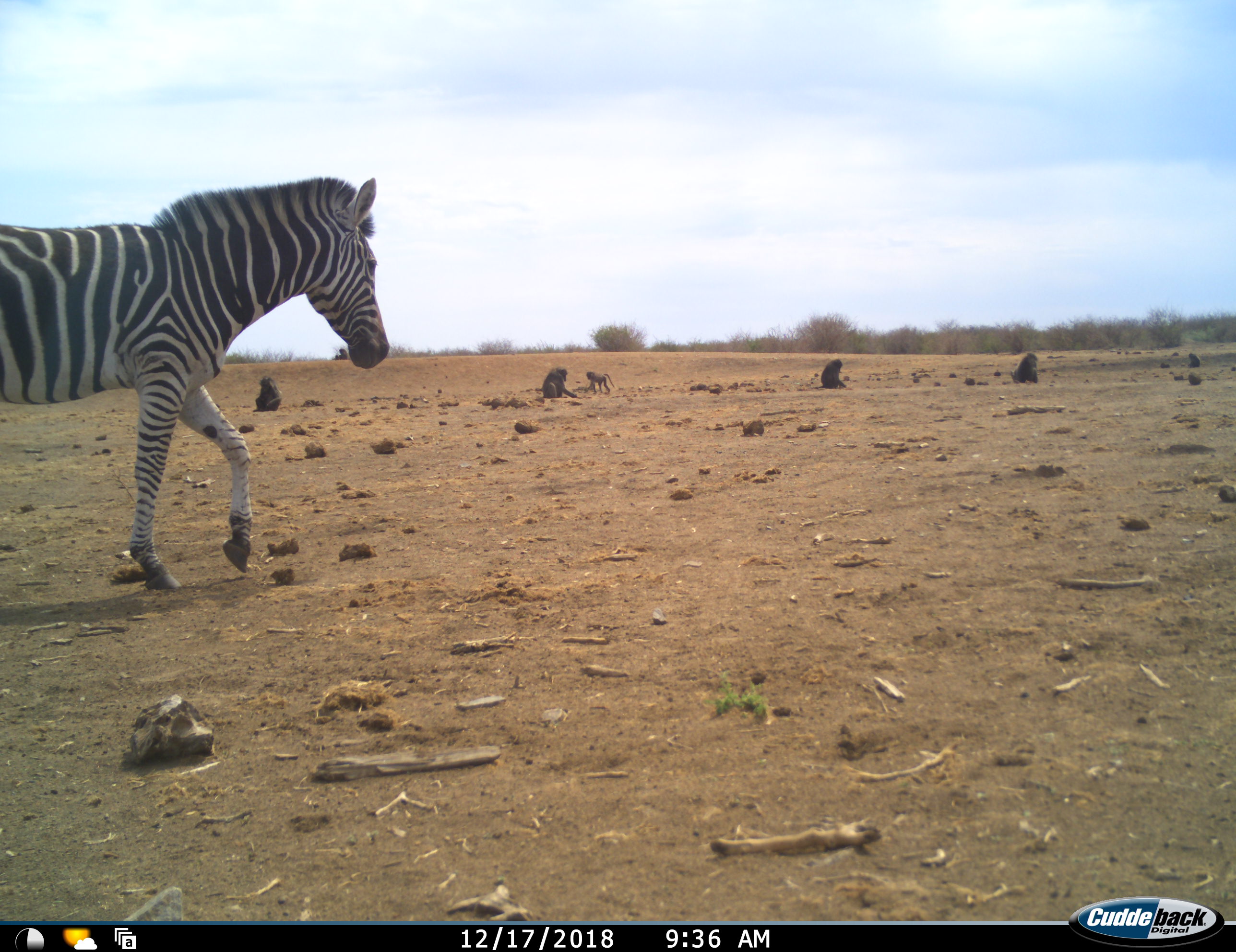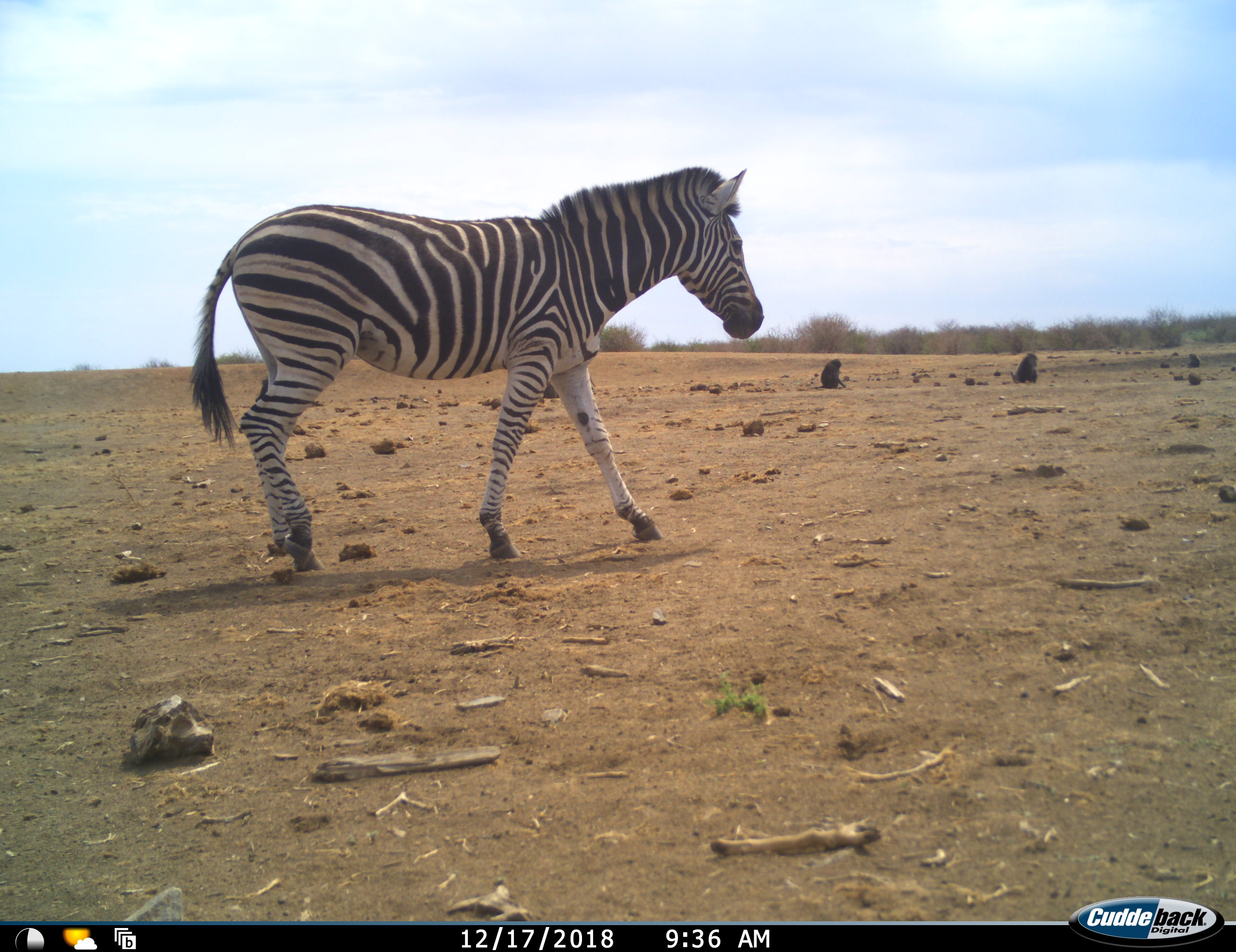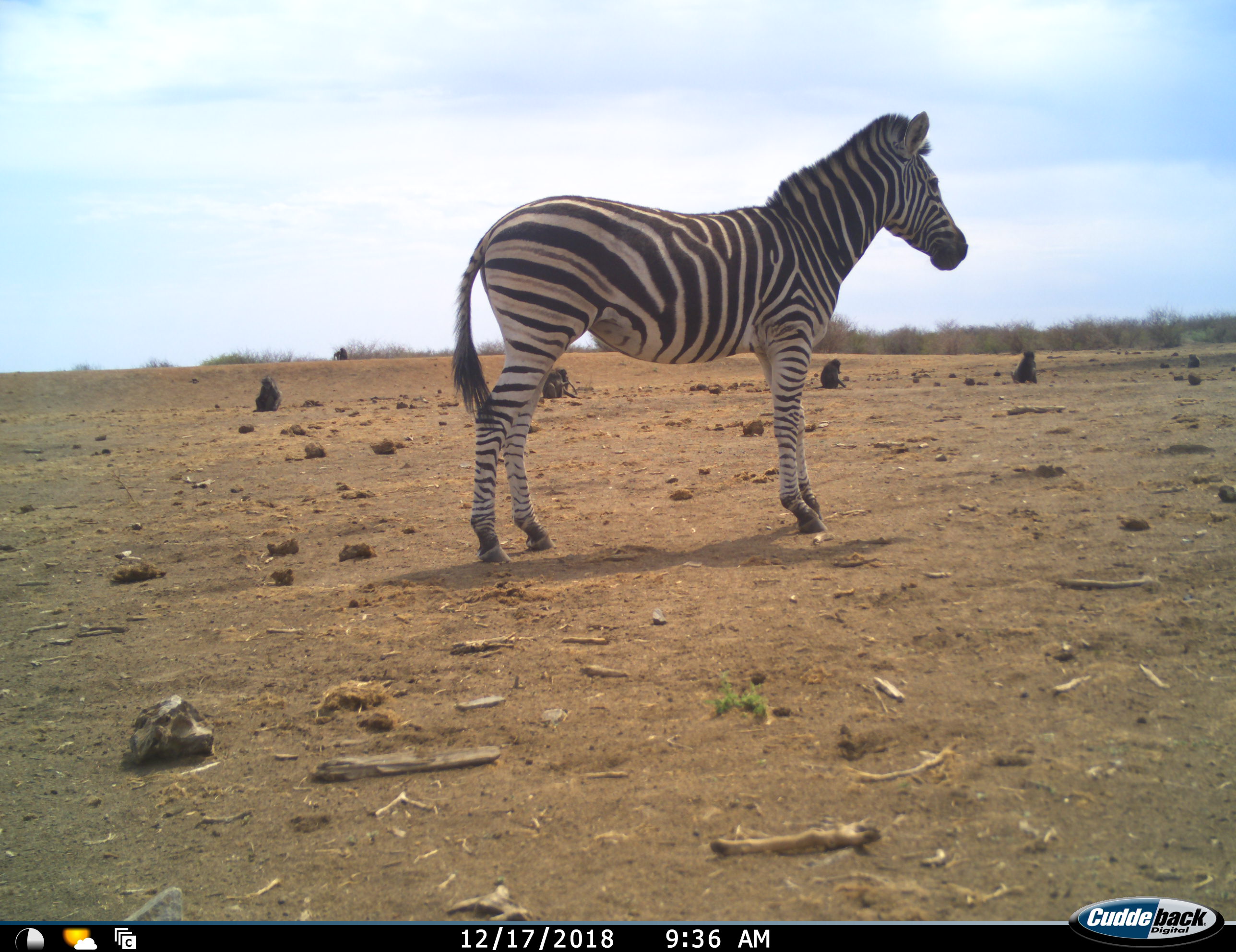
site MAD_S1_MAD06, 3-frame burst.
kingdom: Animalia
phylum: Chordata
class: Mammalia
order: Primates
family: Cercopithecidae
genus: Papio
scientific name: Papio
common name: baboon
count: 6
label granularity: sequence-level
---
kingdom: Animalia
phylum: Chordata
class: Mammalia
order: Perissodactyla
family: Equidae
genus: Equus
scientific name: Equus quagga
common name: plains zebra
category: zebraplains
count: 1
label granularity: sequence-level